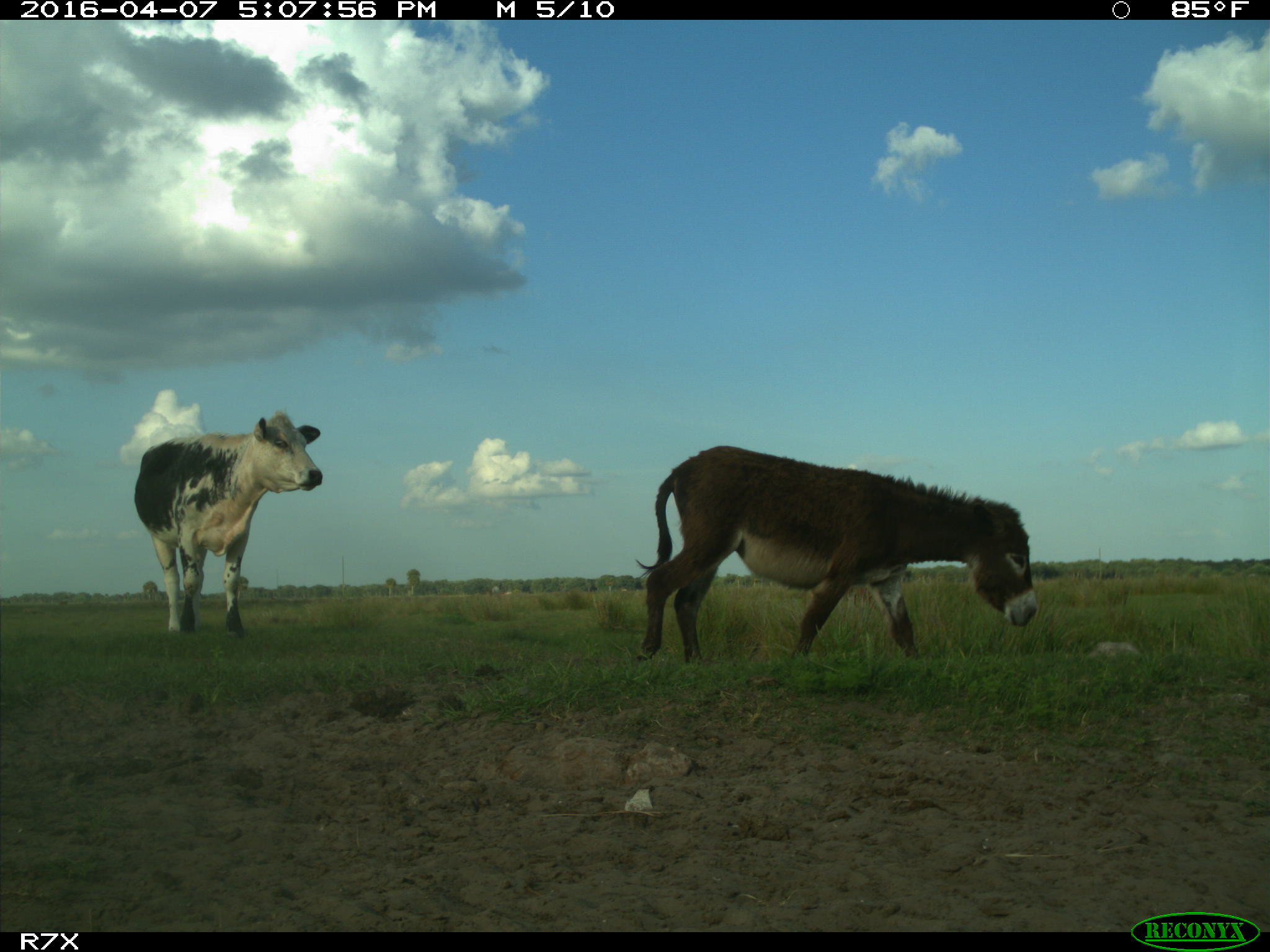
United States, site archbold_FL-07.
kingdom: Animalia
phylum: Chordata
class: Mammalia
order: Artiodactyla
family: Bovidae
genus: Bos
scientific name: Bos taurus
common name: domestic cow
Bos taurus (domestic cow).